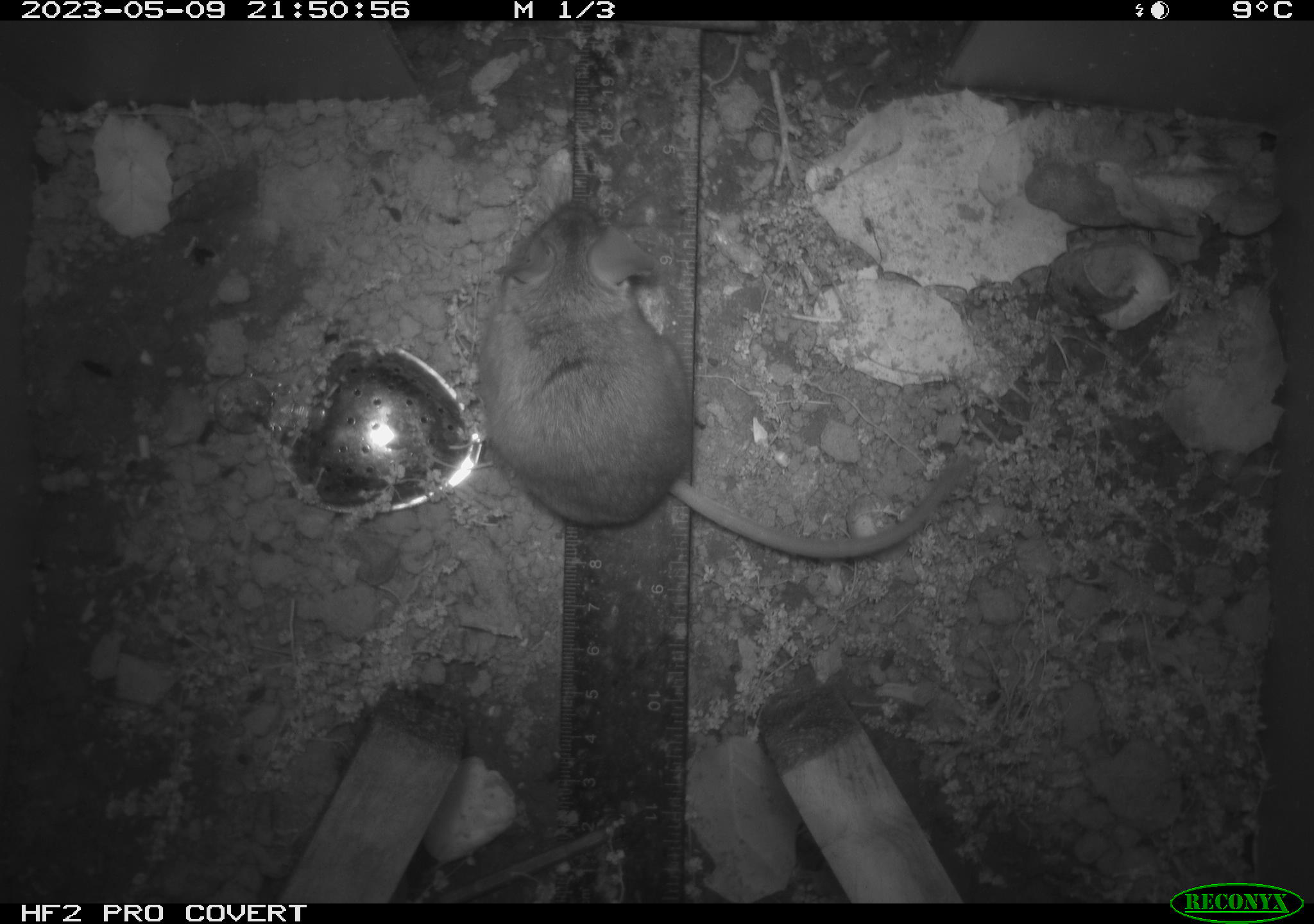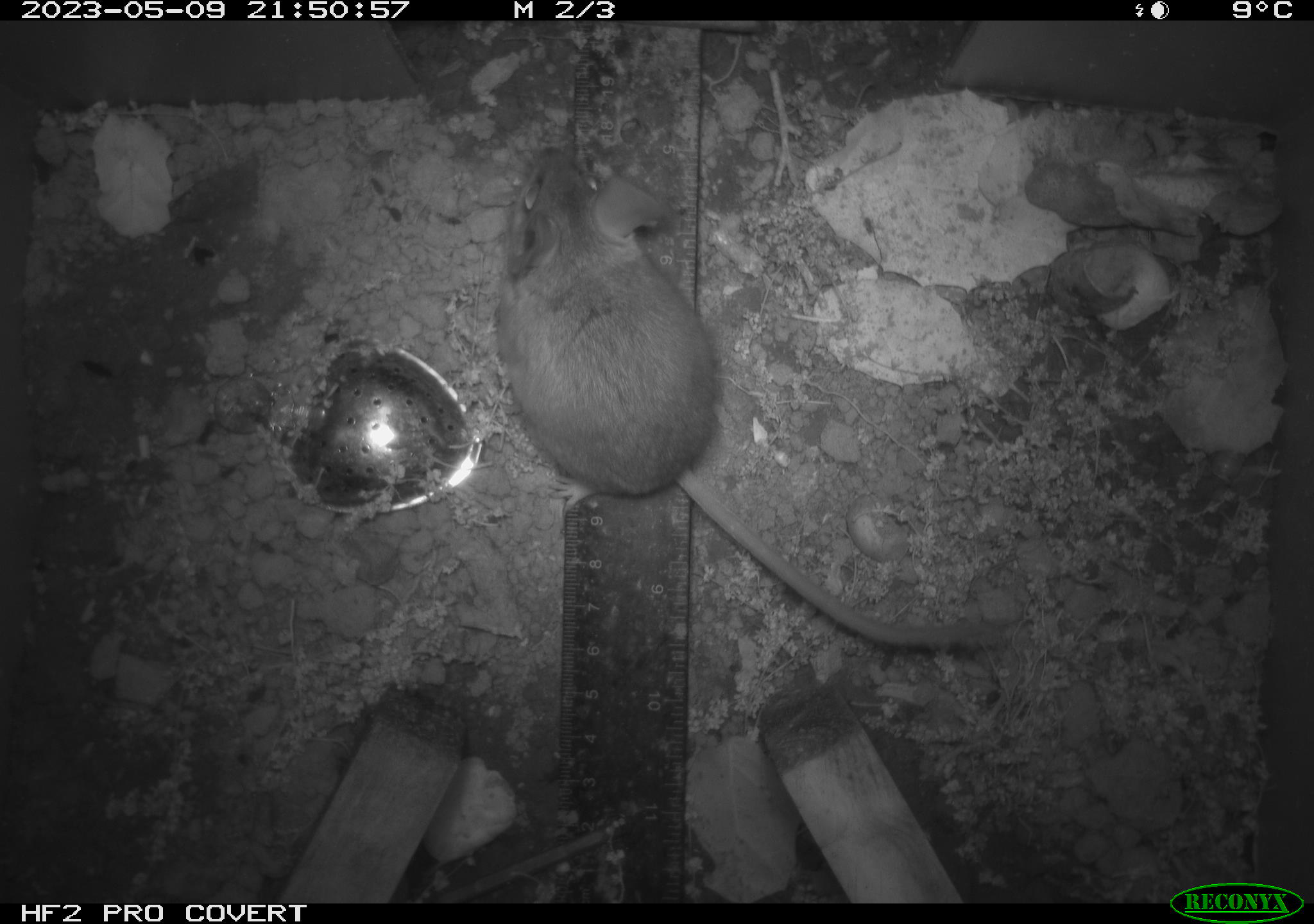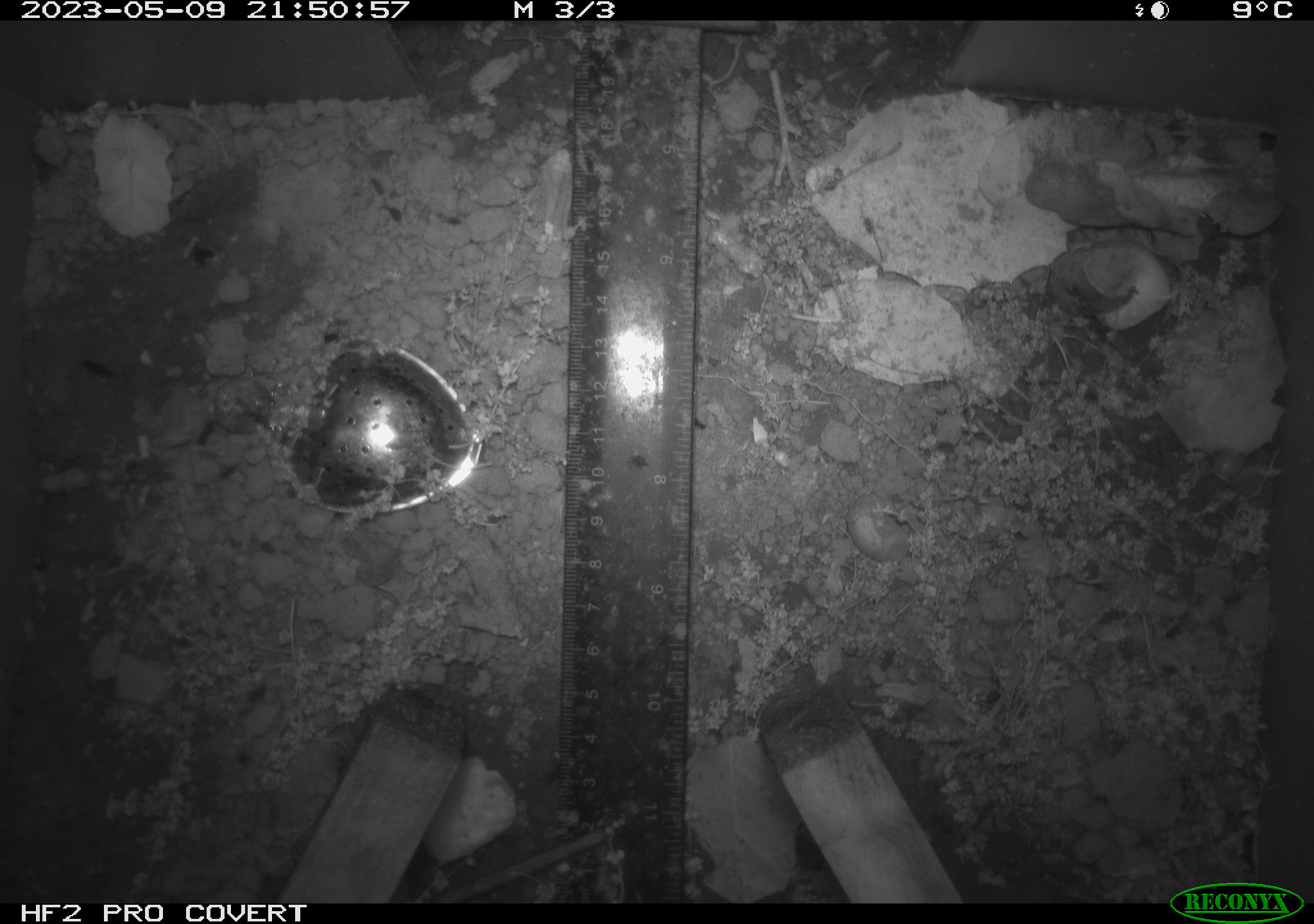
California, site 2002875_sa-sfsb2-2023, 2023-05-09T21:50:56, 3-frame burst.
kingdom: Animalia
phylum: Chordata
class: Mammalia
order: Rodentia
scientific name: Rodentia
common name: mouse species